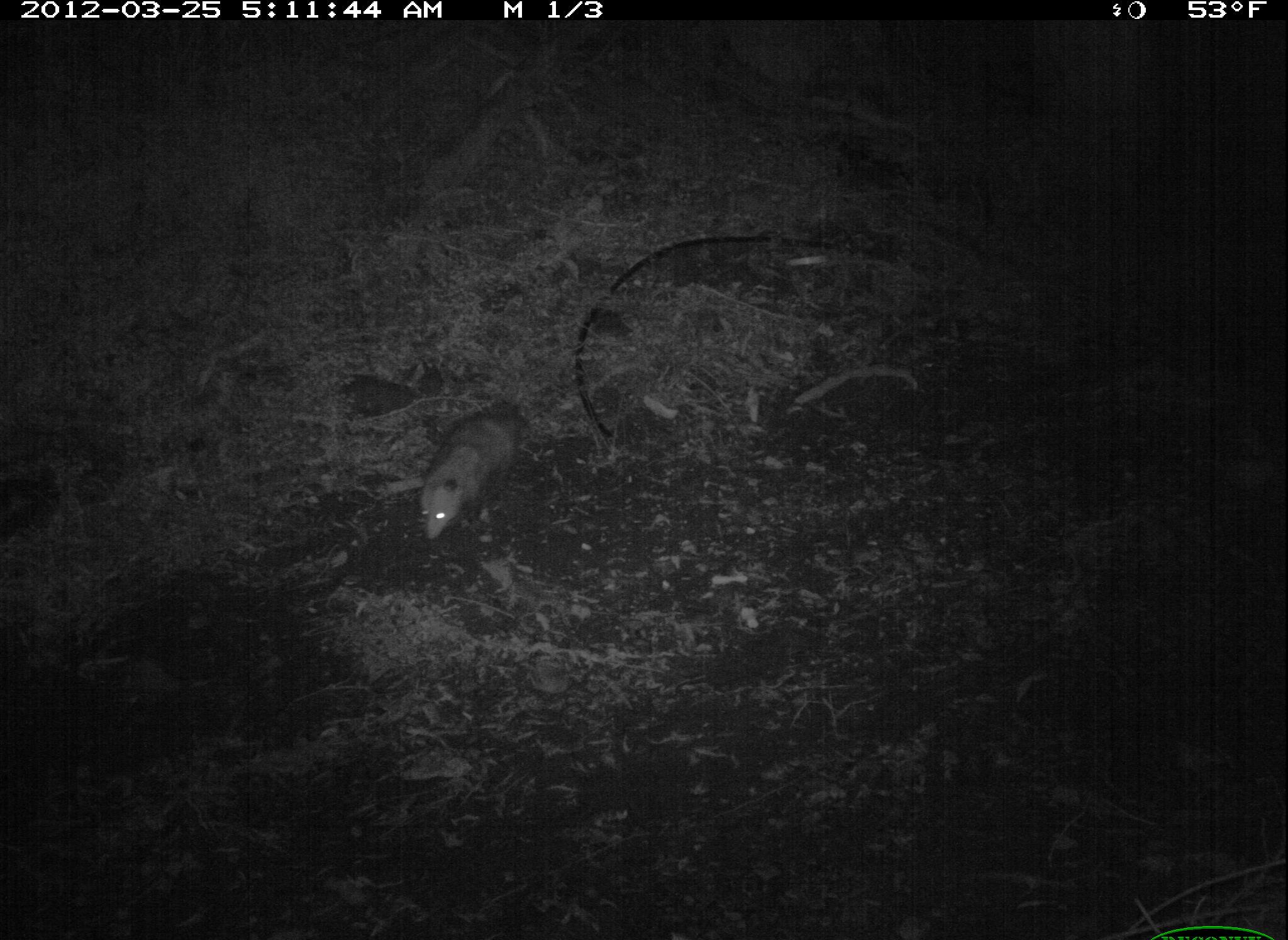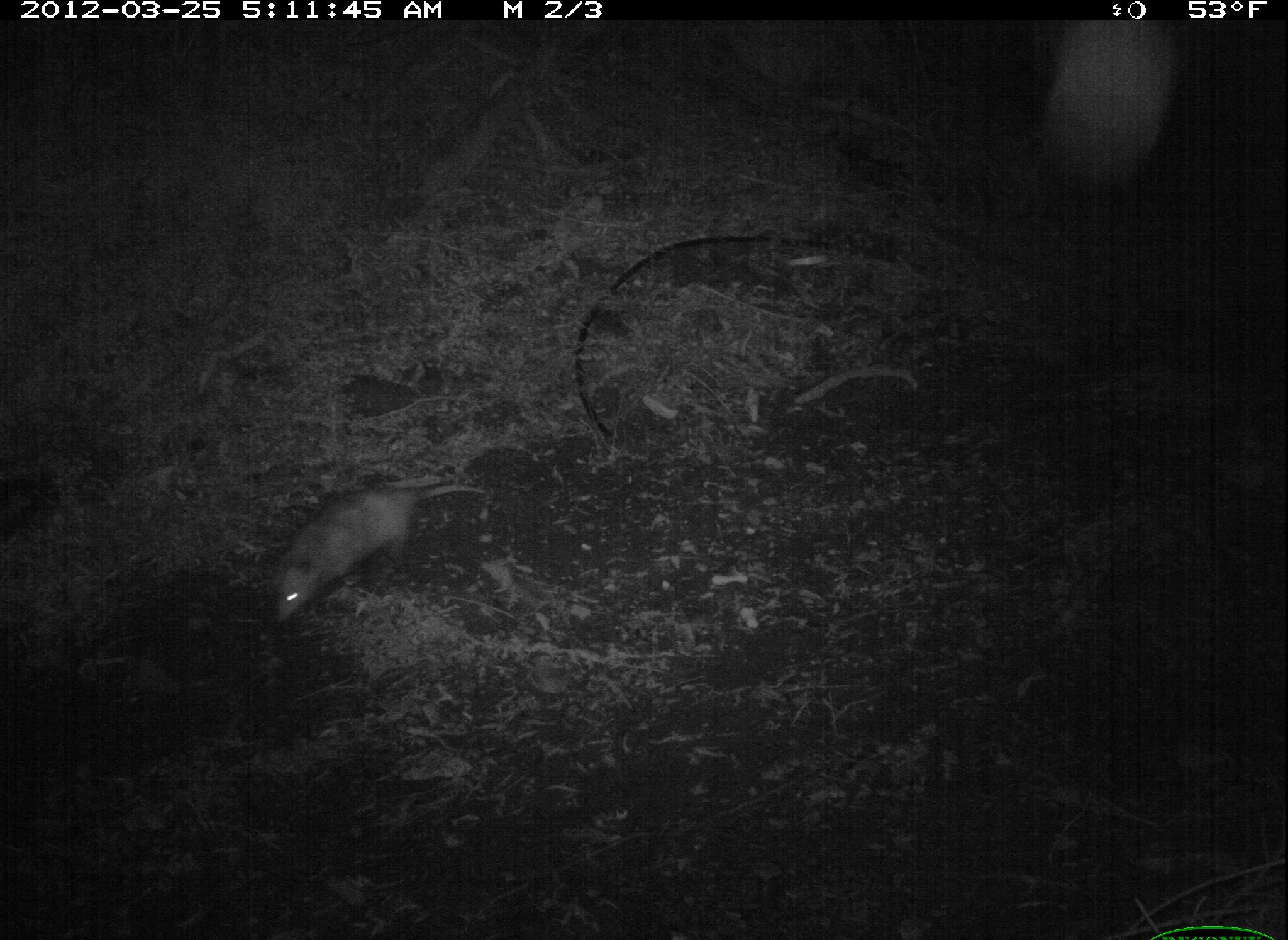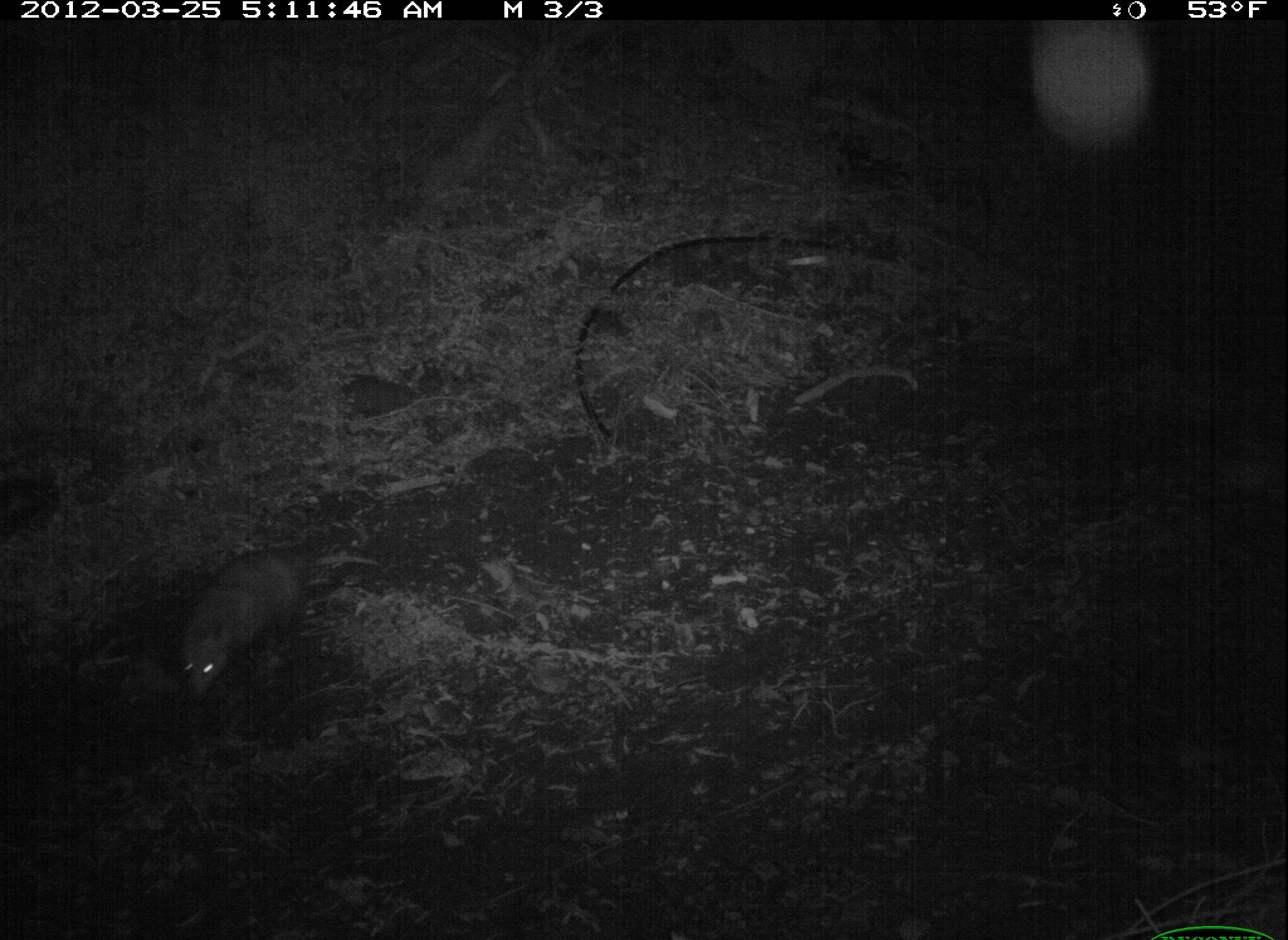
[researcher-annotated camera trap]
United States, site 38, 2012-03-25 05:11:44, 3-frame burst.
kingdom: Animalia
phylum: Chordata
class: Mammalia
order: Didelphimorphia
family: Didelphidae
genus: Didelphis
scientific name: Didelphis virginiana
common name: virginia opossum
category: opossum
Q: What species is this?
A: Opossum (virginia opossum) (Didelphis virginiana).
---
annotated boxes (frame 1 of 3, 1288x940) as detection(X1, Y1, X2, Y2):
opossum: detection(411, 390, 538, 551)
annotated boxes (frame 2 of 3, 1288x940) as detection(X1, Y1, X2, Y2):
opossum: detection(248, 453, 528, 643)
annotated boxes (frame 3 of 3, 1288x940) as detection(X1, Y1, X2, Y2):
opossum: detection(148, 540, 398, 704)